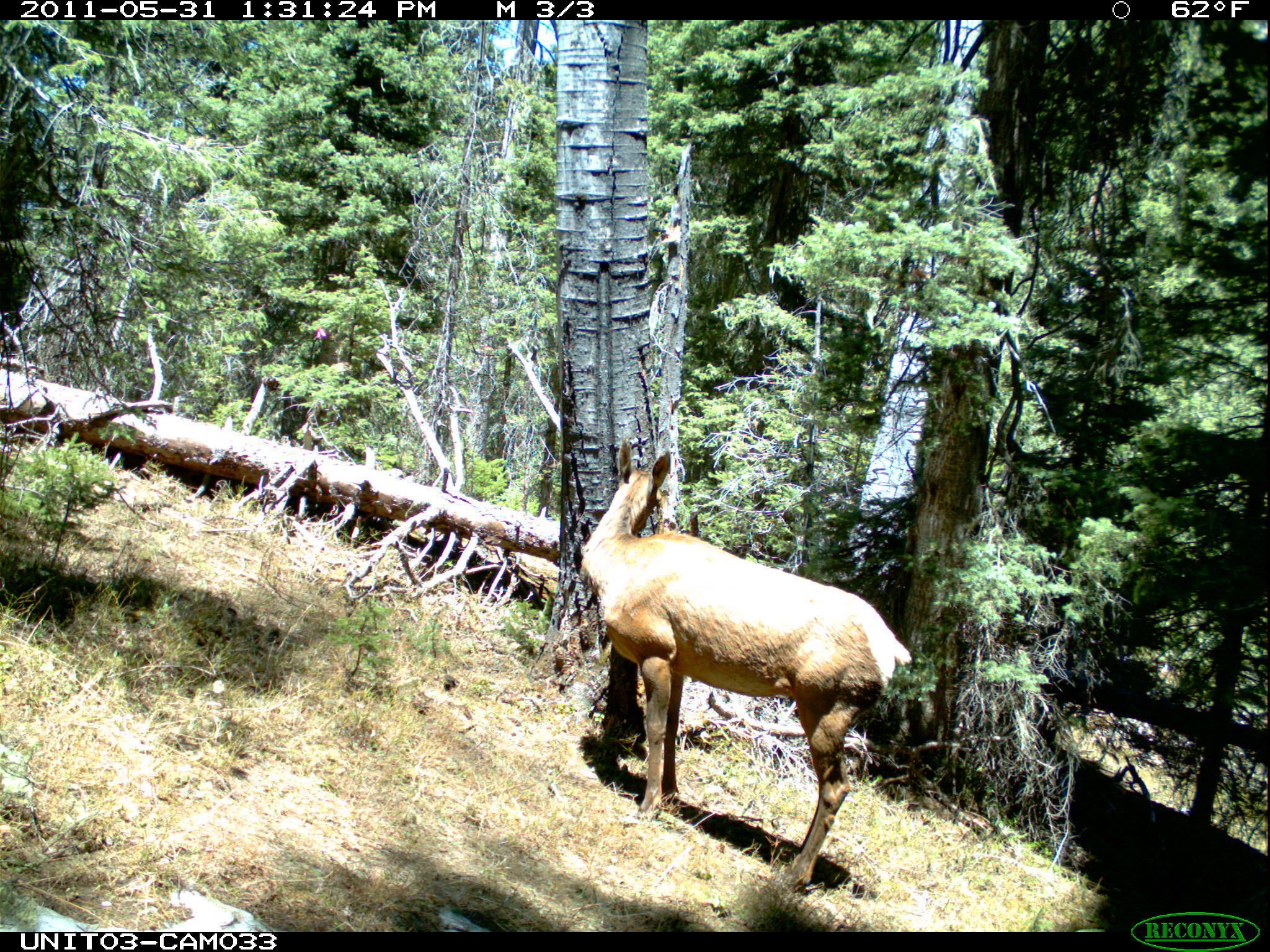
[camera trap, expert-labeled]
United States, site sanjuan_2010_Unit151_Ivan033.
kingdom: Animalia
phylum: Chordata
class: Mammalia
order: Artiodactyla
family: Cervidae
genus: Cervus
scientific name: Cervus elaphus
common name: red deer